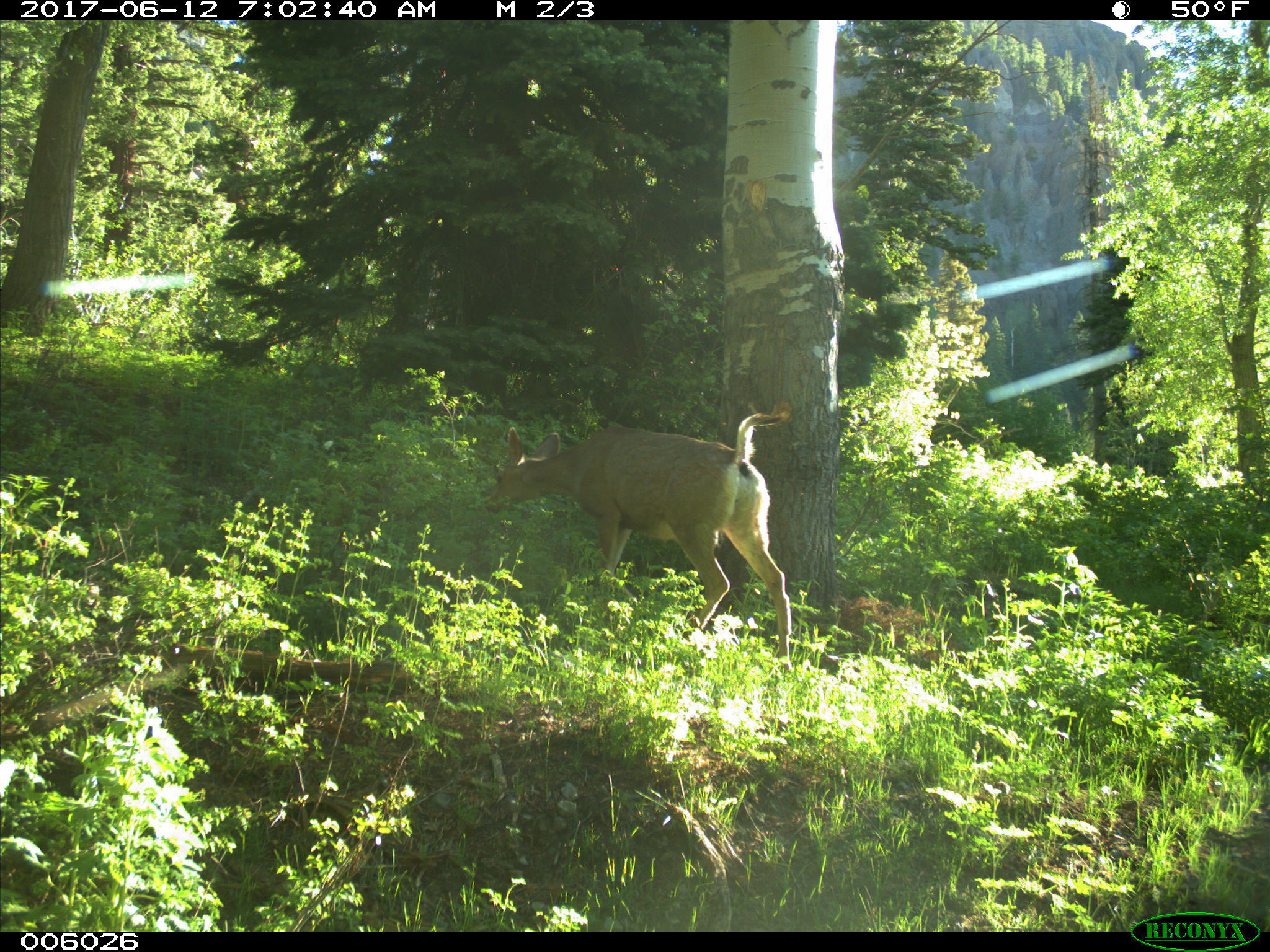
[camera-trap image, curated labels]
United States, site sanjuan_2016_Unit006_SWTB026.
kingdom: Animalia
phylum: Chordata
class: Mammalia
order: Artiodactyla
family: Cervidae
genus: Odocoileus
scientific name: Odocoileus hemionus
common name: mule deer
Odocoileus hemionus (mule deer).